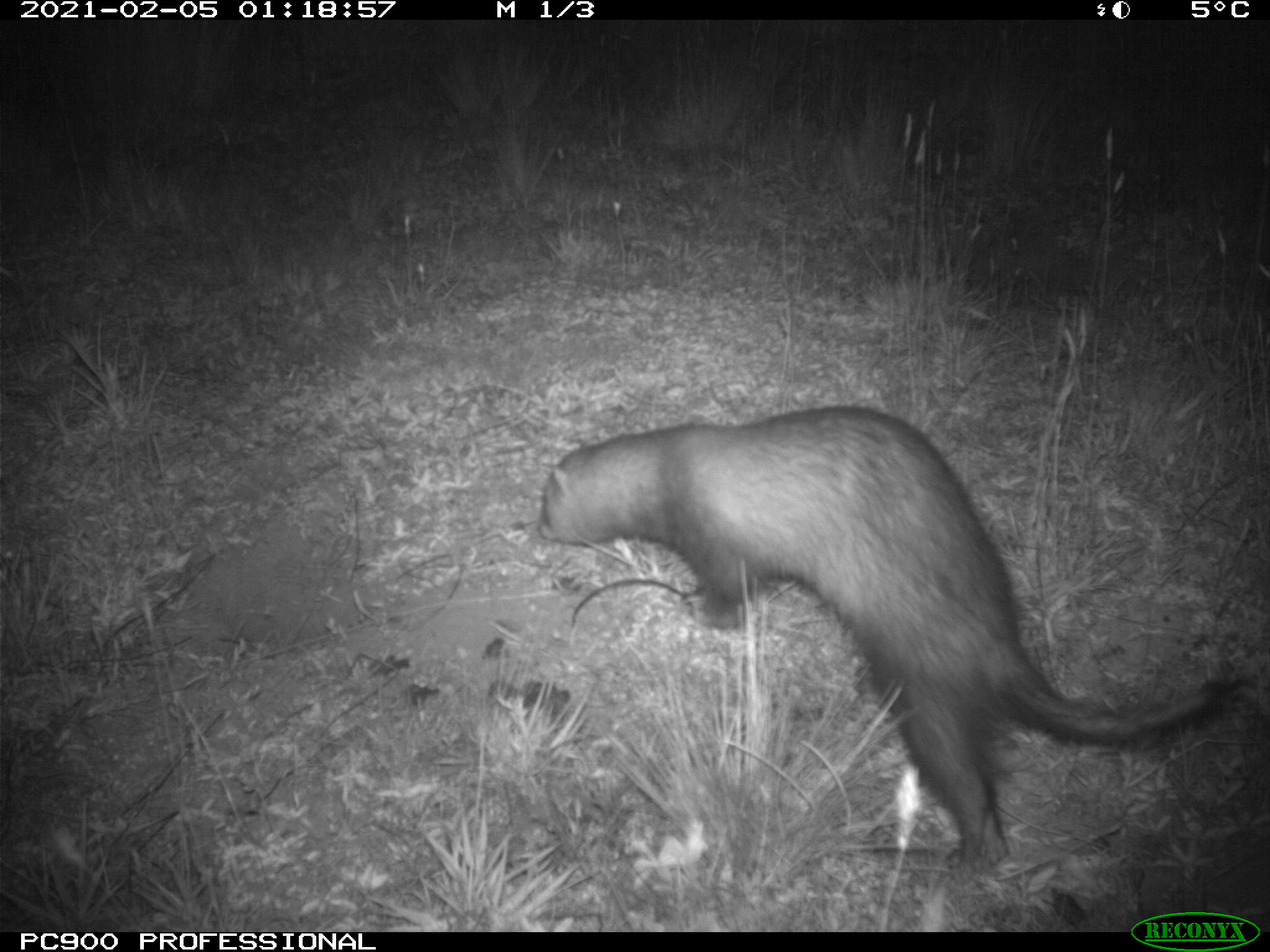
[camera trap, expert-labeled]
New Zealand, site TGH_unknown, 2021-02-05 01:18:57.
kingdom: Animalia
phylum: Chordata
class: Mammalia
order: Carnivora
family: Mustelidae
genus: Mustela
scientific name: Mustela furo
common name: ferret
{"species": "ferret (Mustela furo)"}